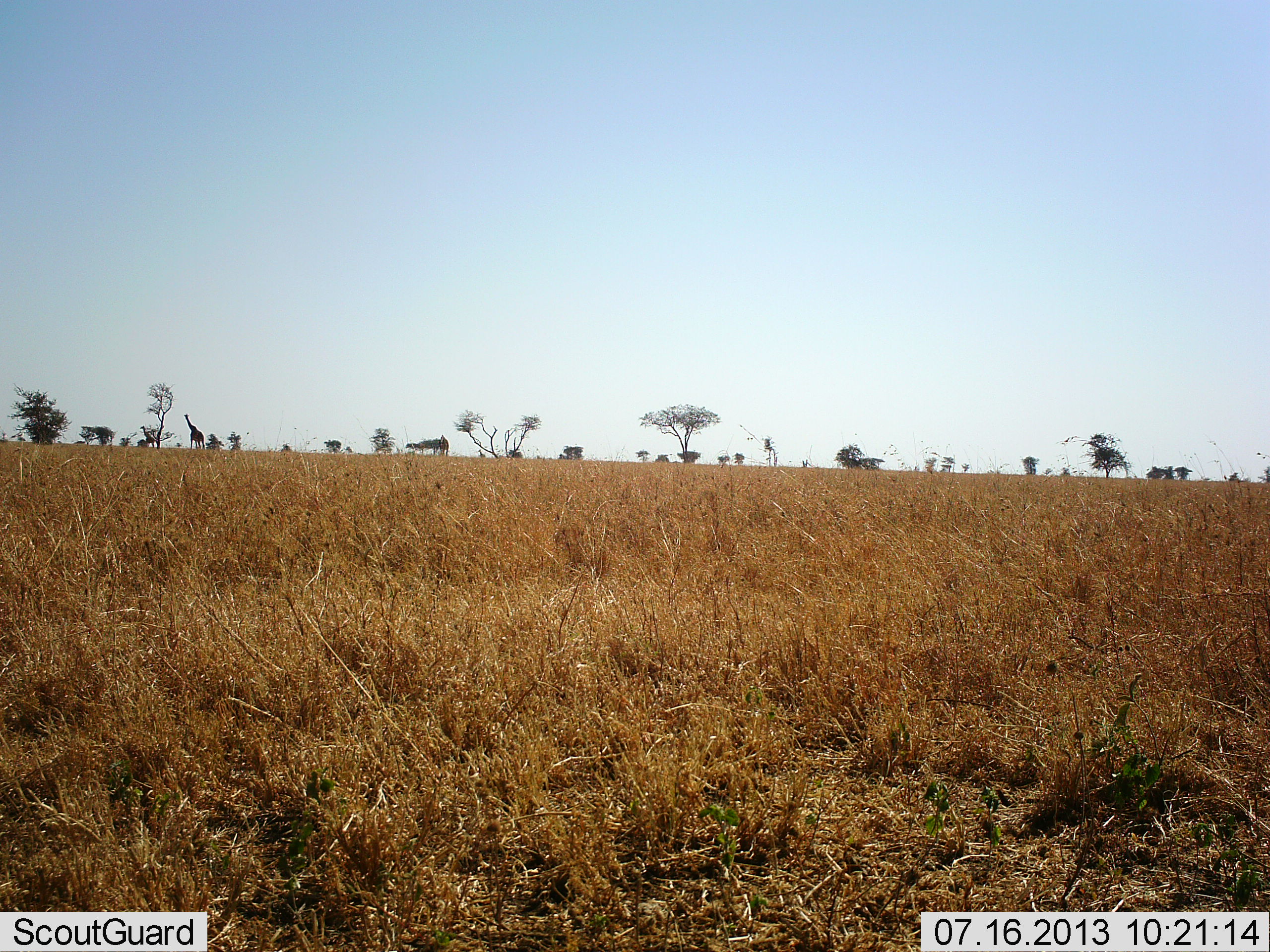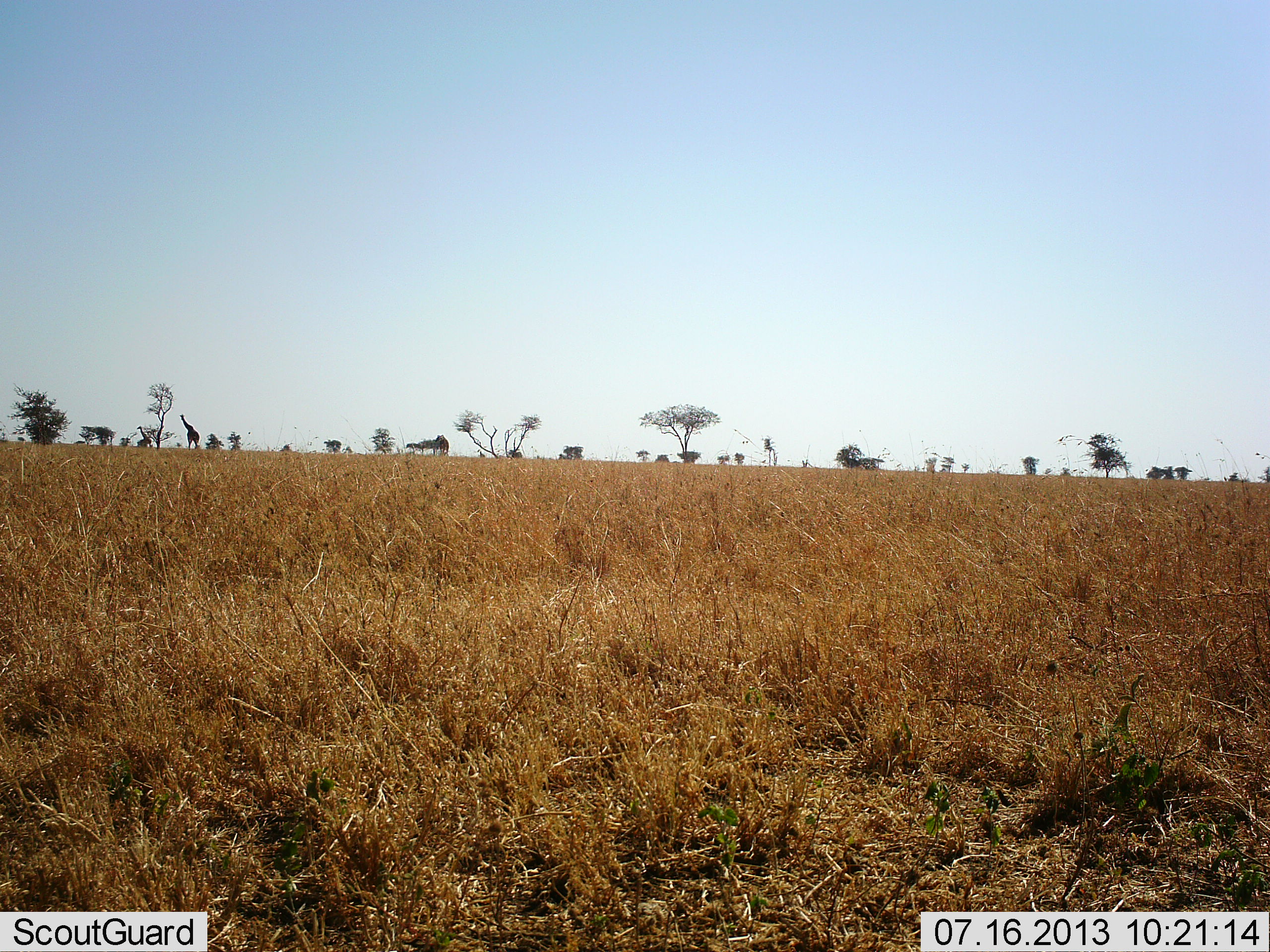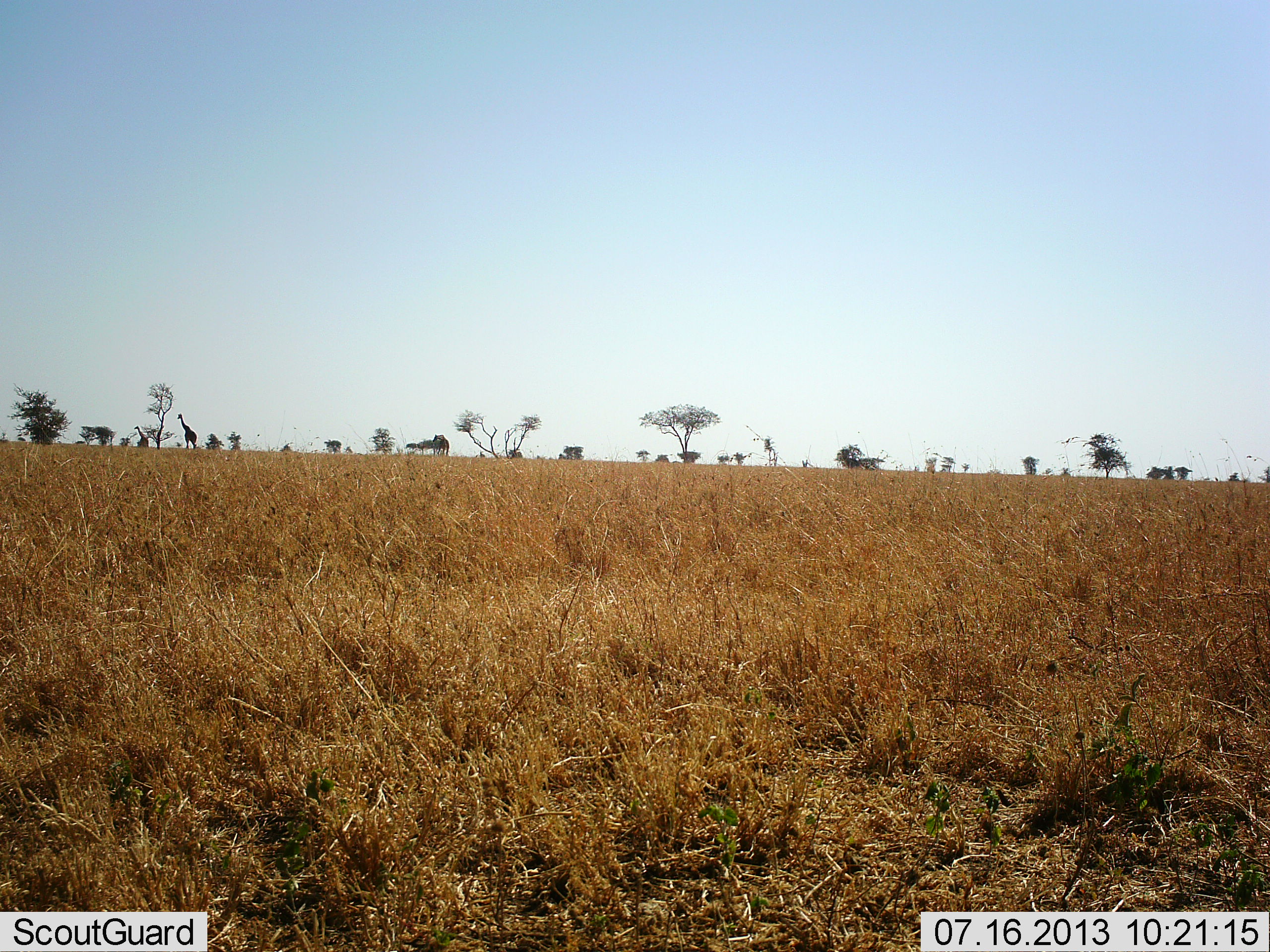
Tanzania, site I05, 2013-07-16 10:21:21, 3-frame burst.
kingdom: Animalia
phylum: Chordata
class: Mammalia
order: Artiodactyla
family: Giraffidae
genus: Giraffa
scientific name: Giraffa camelopardalis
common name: giraffe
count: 2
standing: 20%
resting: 0%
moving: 80%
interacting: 0%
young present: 20%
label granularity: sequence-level